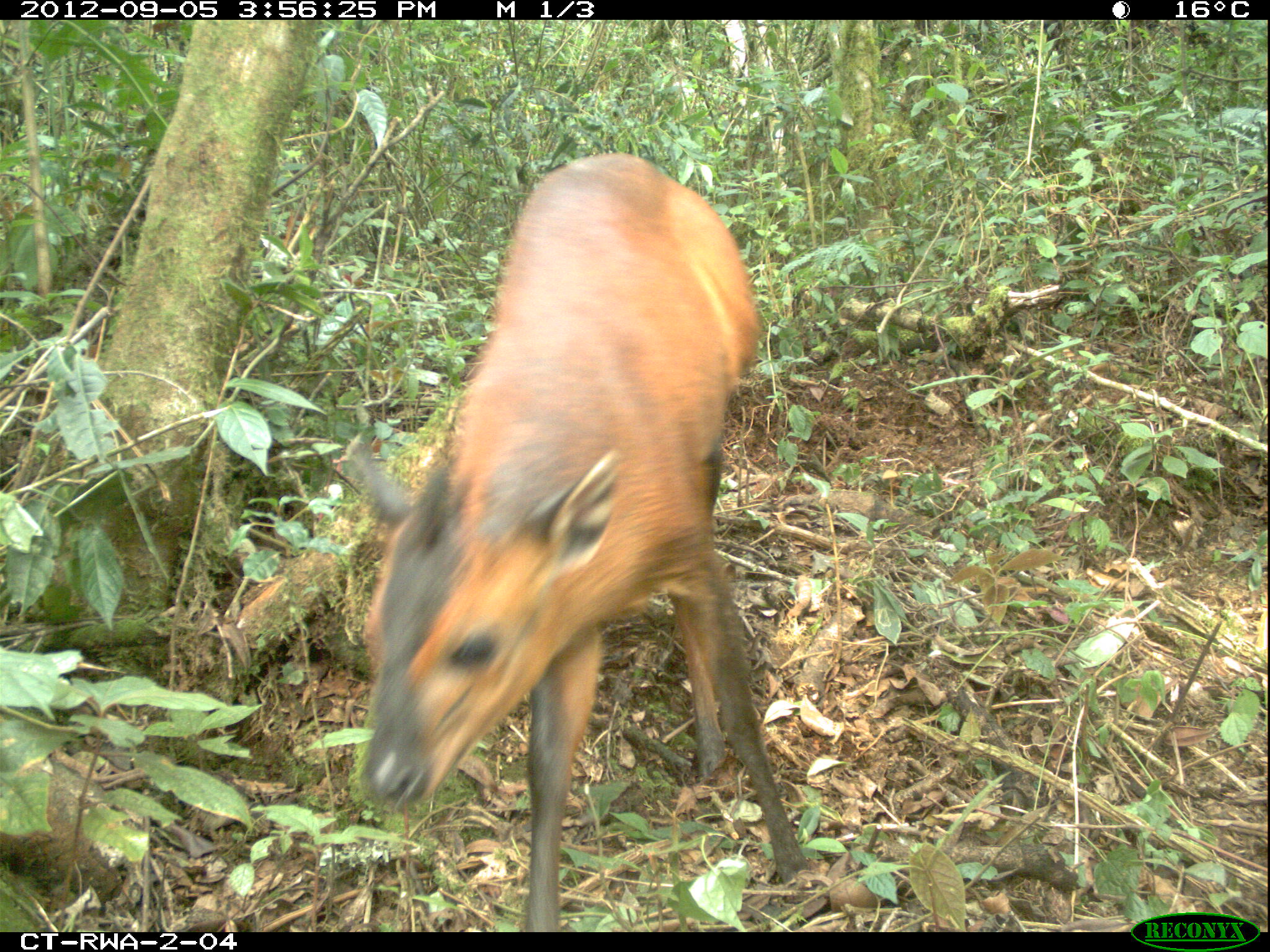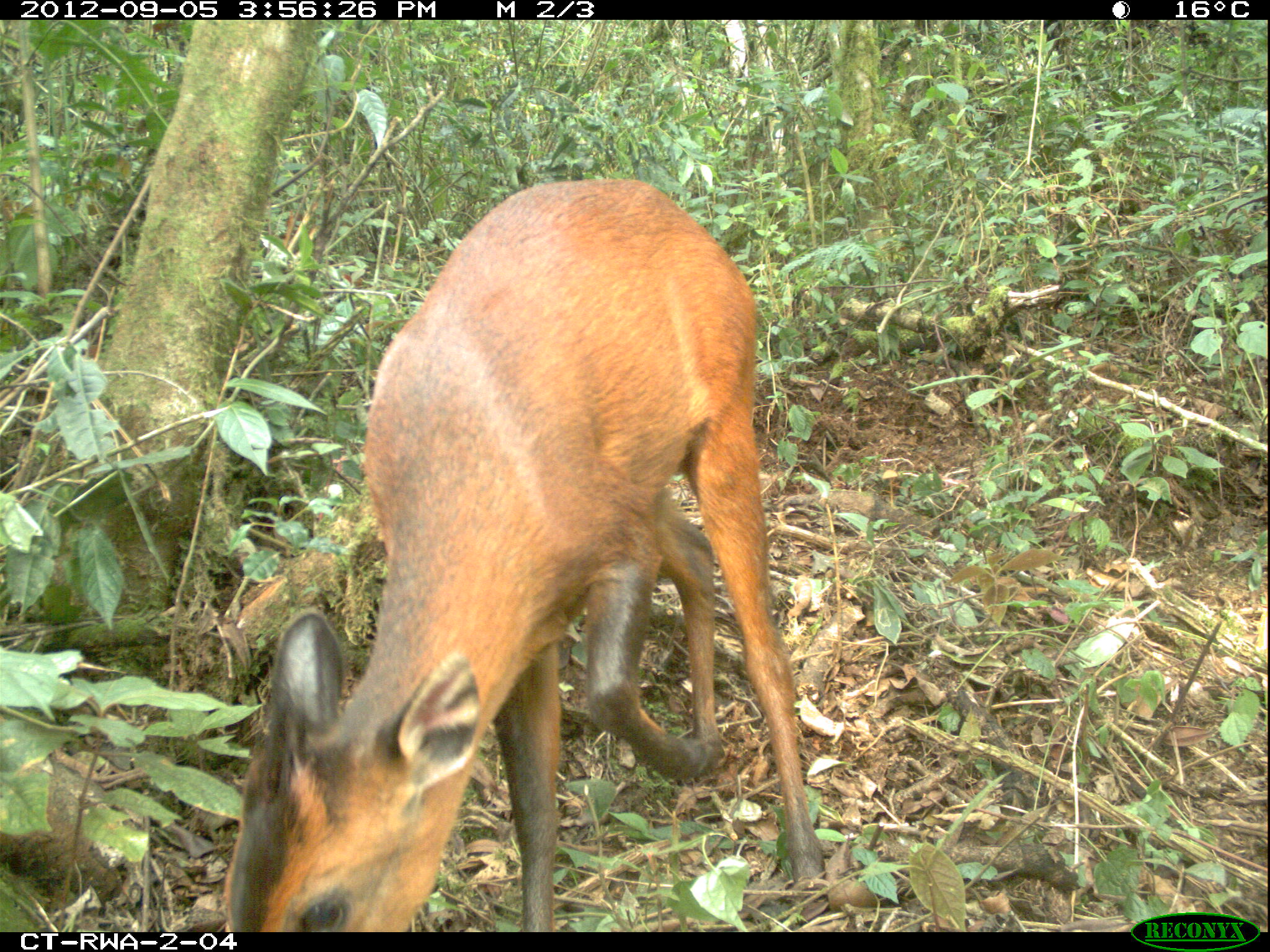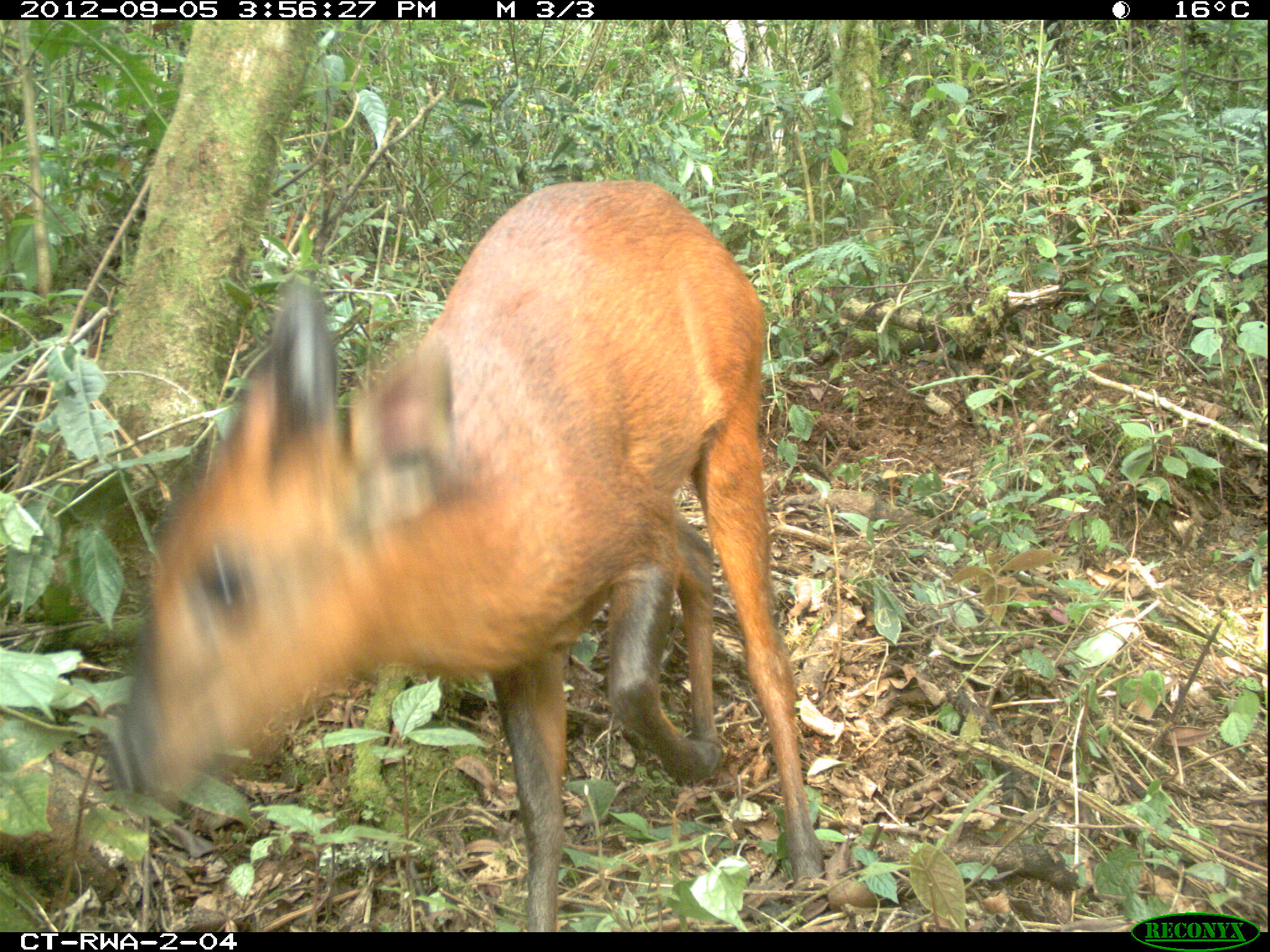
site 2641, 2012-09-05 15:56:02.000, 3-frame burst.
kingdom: Animalia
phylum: Chordata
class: Mammalia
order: Artiodactyla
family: Bovidae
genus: Cephalophus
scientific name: Cephalophus nigrifrons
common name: black-fronted duiker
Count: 1.